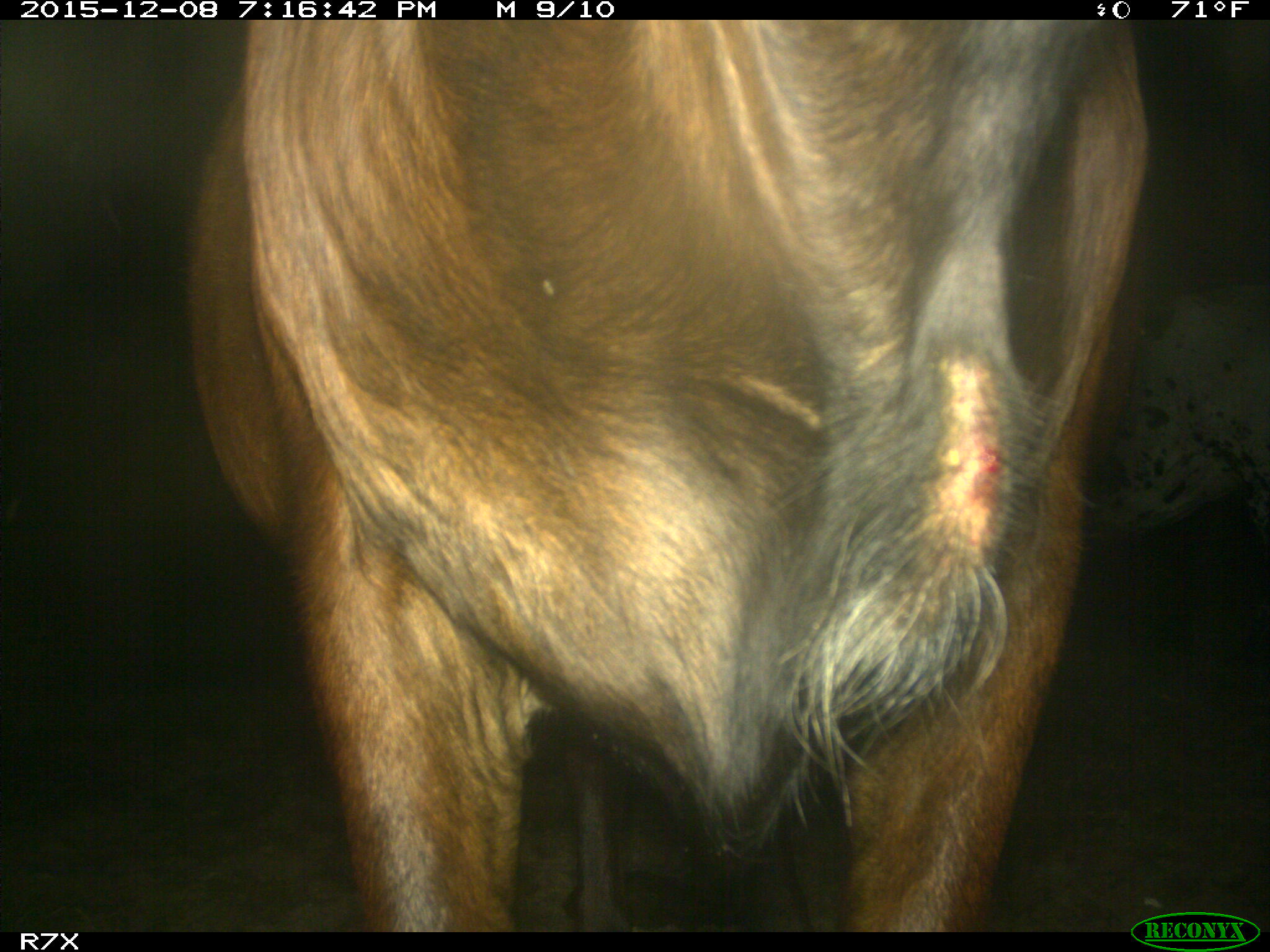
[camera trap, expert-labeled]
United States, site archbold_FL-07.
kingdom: Animalia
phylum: Chordata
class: Mammalia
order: Artiodactyla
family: Bovidae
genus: Bos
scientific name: Bos taurus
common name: domestic cow